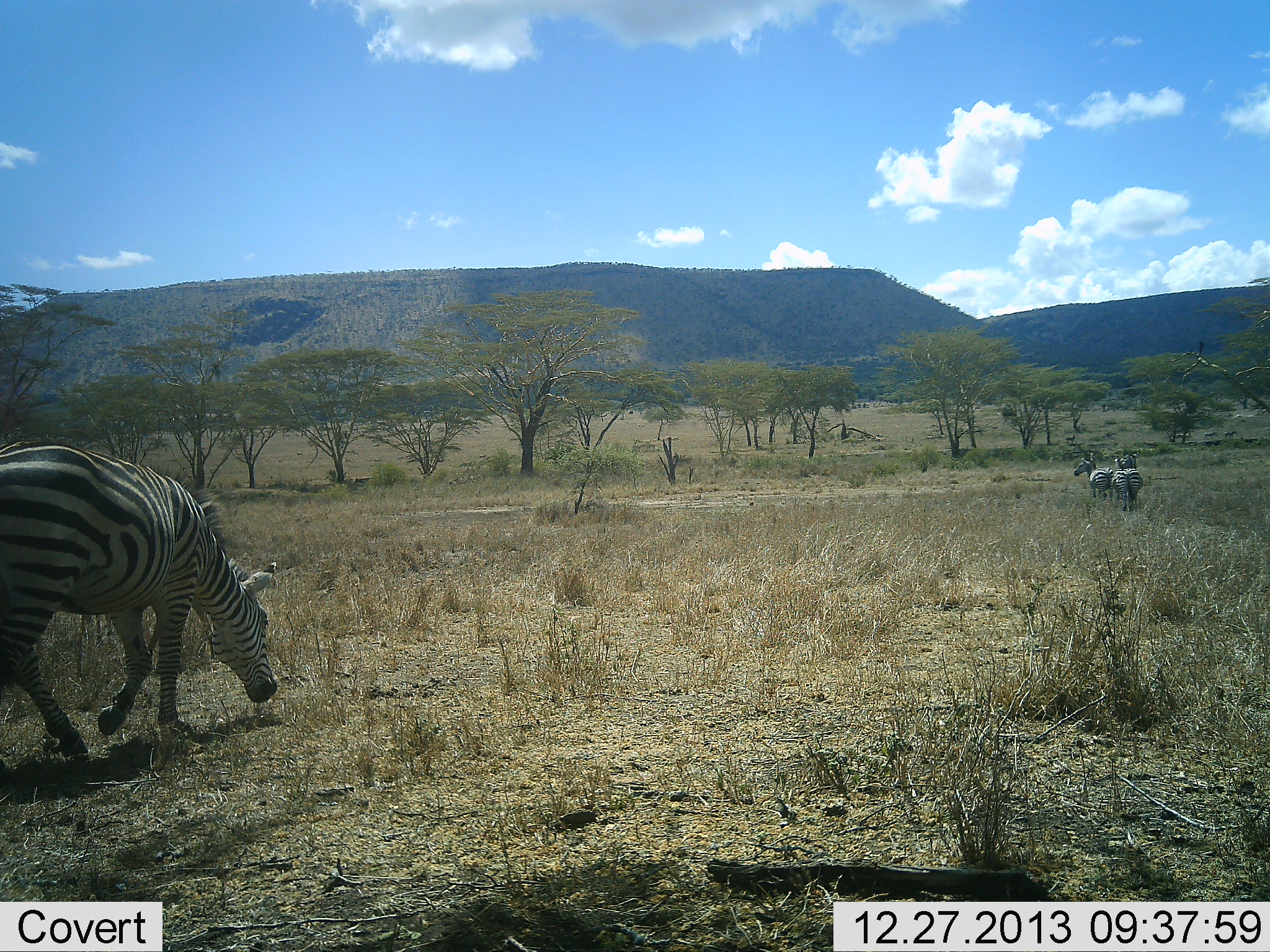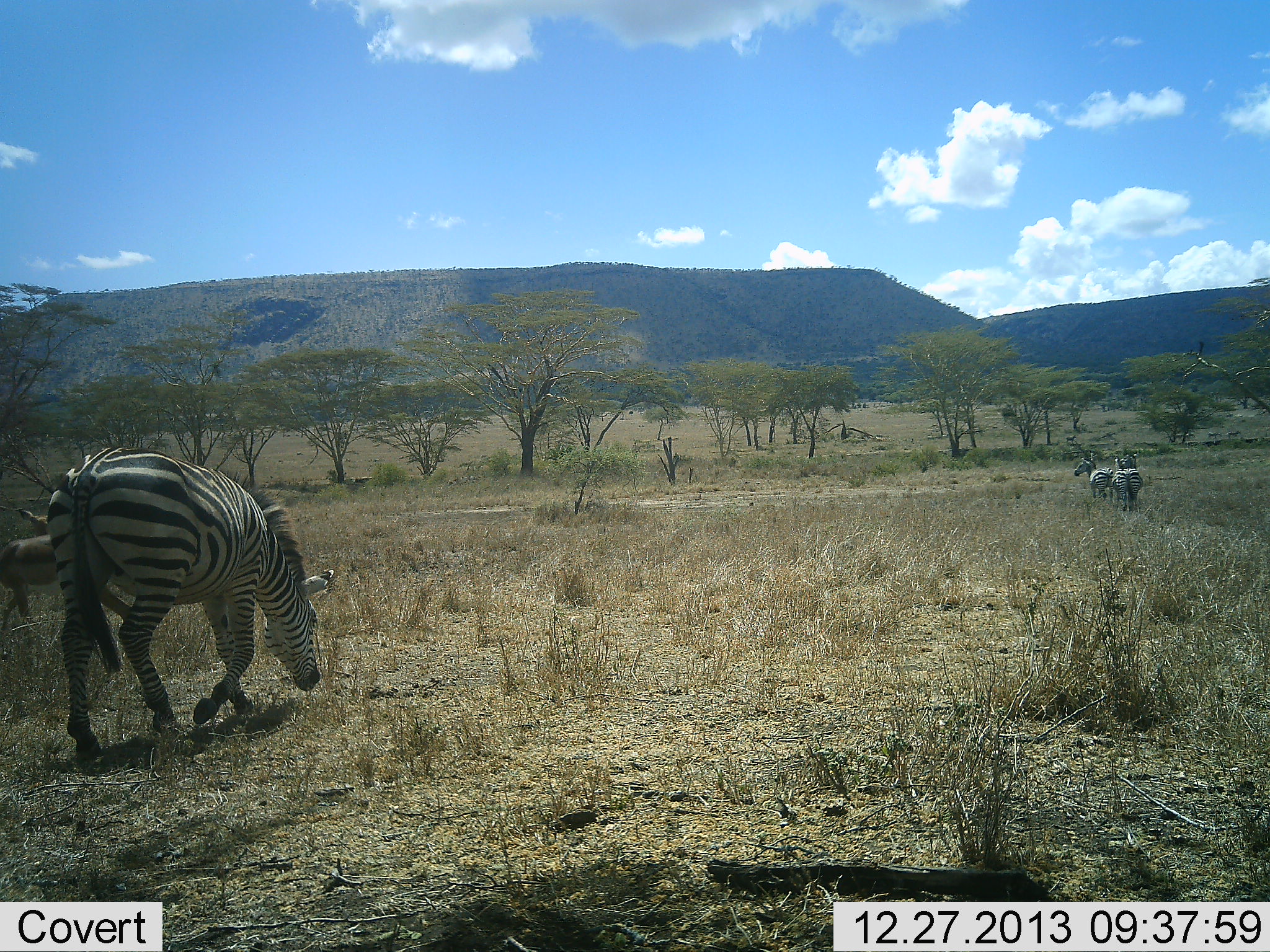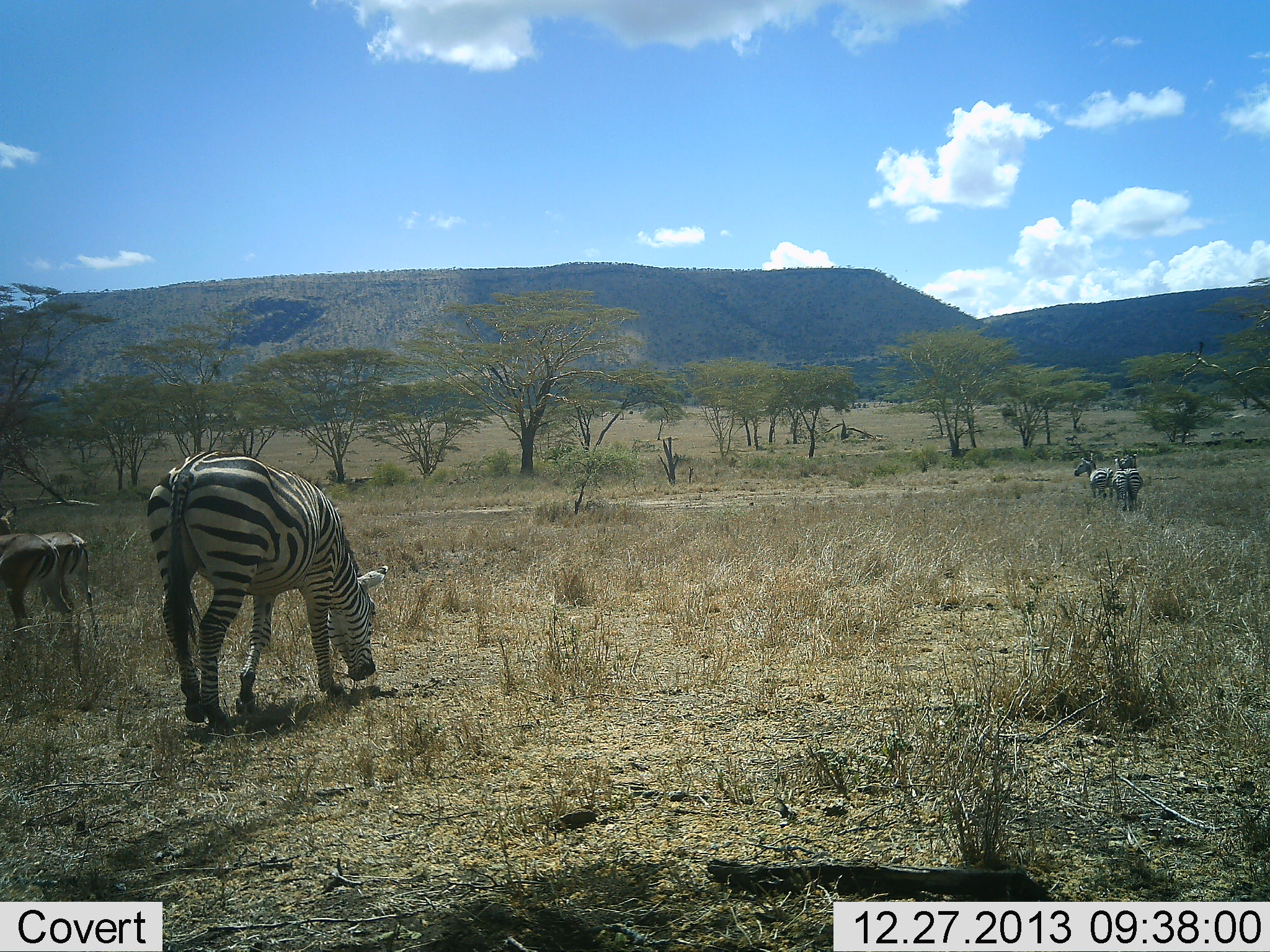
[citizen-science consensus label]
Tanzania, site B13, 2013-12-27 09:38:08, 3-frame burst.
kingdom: Animalia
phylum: Chordata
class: Mammalia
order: Artiodactyla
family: Bovidae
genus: Aepyceros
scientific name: Aepyceros melampus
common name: impala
Impala (Aepyceros melampus), count 2. Behavior (volunteer vote fractions): standing 100%, resting 0%, moving 0%, interacting 0%. Young present (vote fraction): 0%. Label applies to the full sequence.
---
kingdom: Animalia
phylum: Chordata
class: Mammalia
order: Perissodactyla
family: Equidae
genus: Equus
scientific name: Equus quagga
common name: plains zebra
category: zebra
Zebra (plains zebra) (Equus quagga), count 3. Behavior (volunteer vote fractions): standing 48%, resting 4%, moving 80%, interacting 0%. Young present (vote fraction): 0%. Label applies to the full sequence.